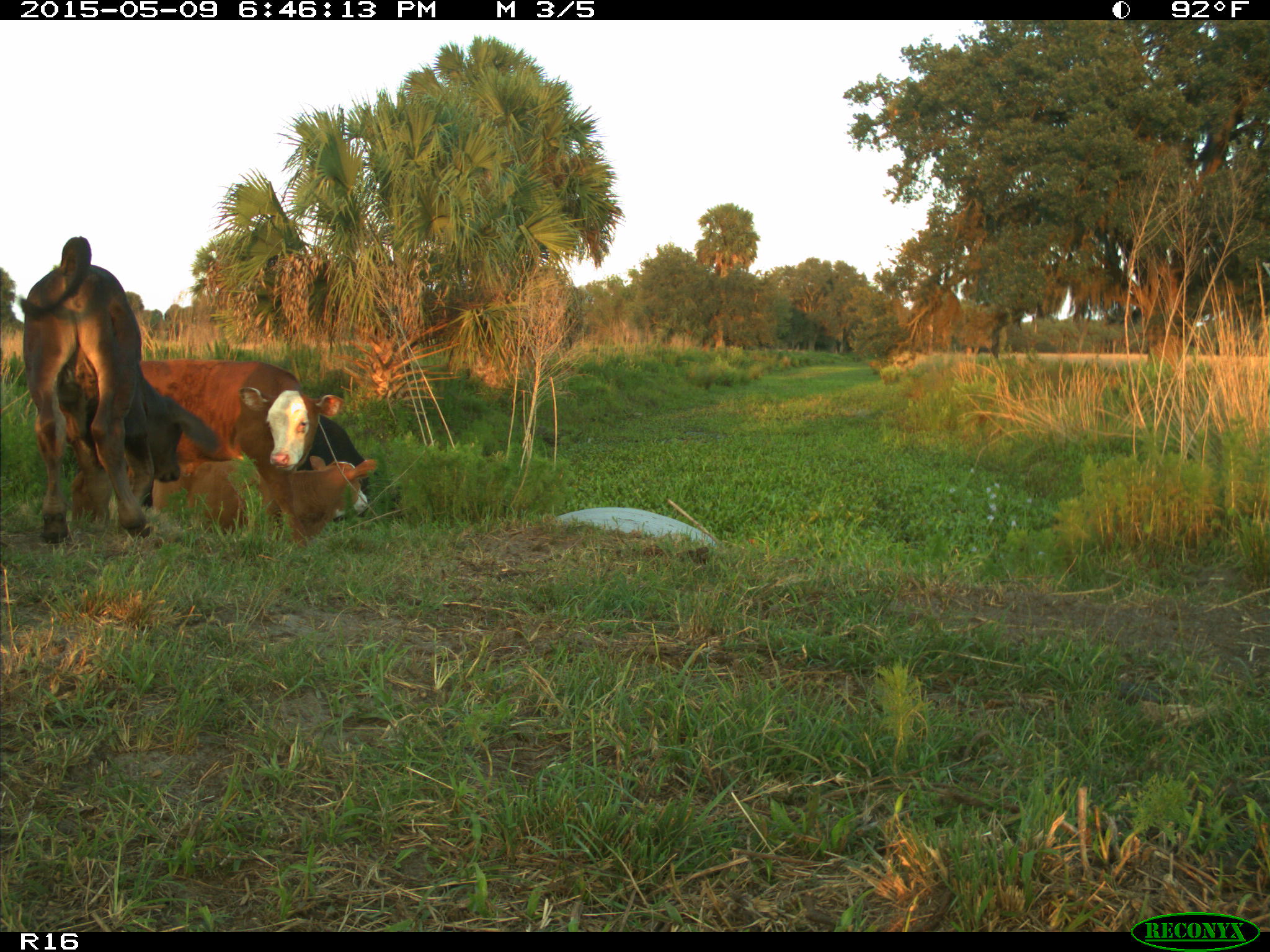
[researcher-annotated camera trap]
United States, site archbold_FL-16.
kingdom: Animalia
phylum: Chordata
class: Mammalia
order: Artiodactyla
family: Bovidae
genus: Bos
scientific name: Bos taurus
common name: domestic cow